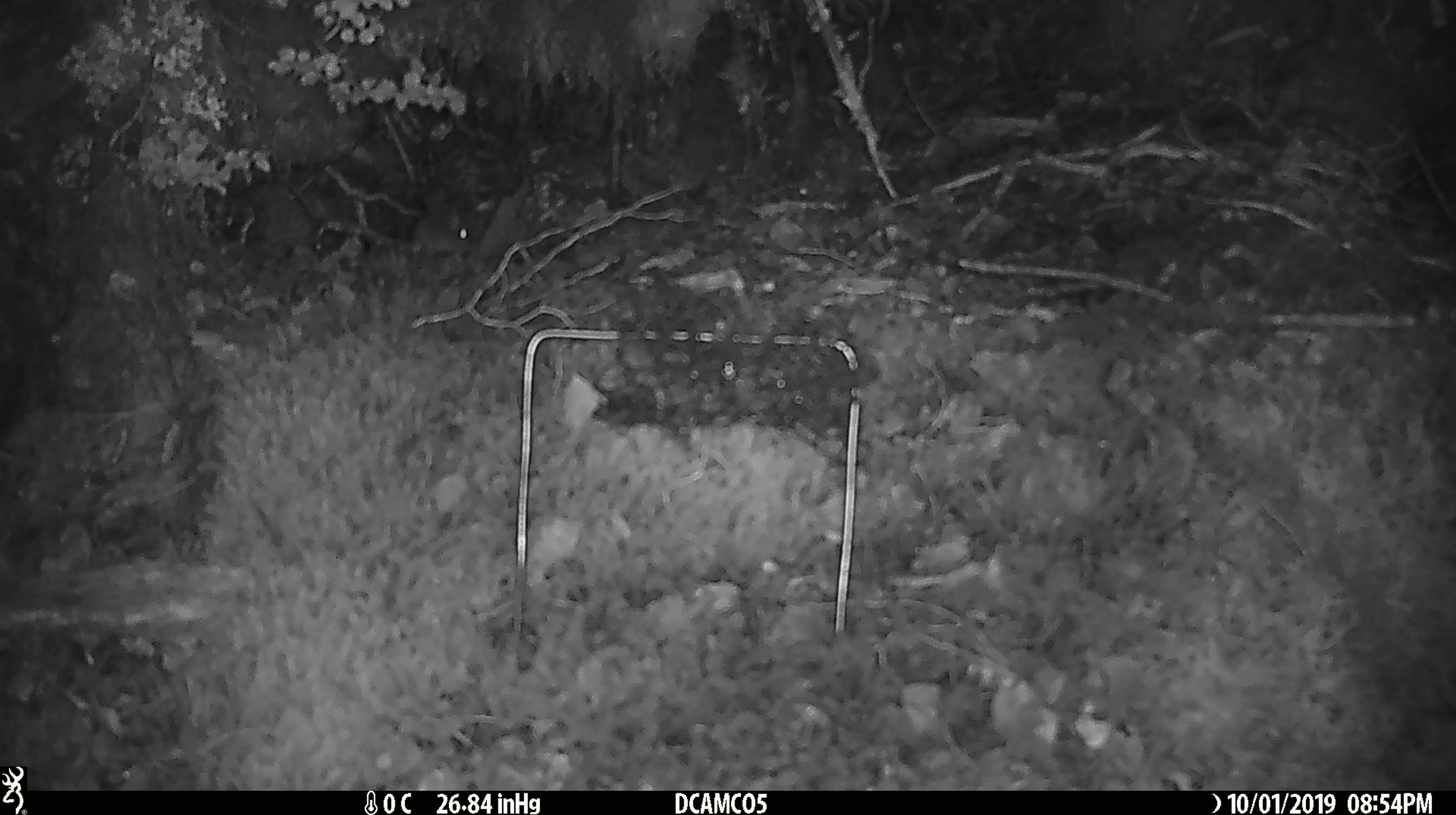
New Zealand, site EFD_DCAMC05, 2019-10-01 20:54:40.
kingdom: Animalia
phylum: Chordata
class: Mammalia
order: Rodentia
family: Muridae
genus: Mus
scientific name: Mus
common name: mouse